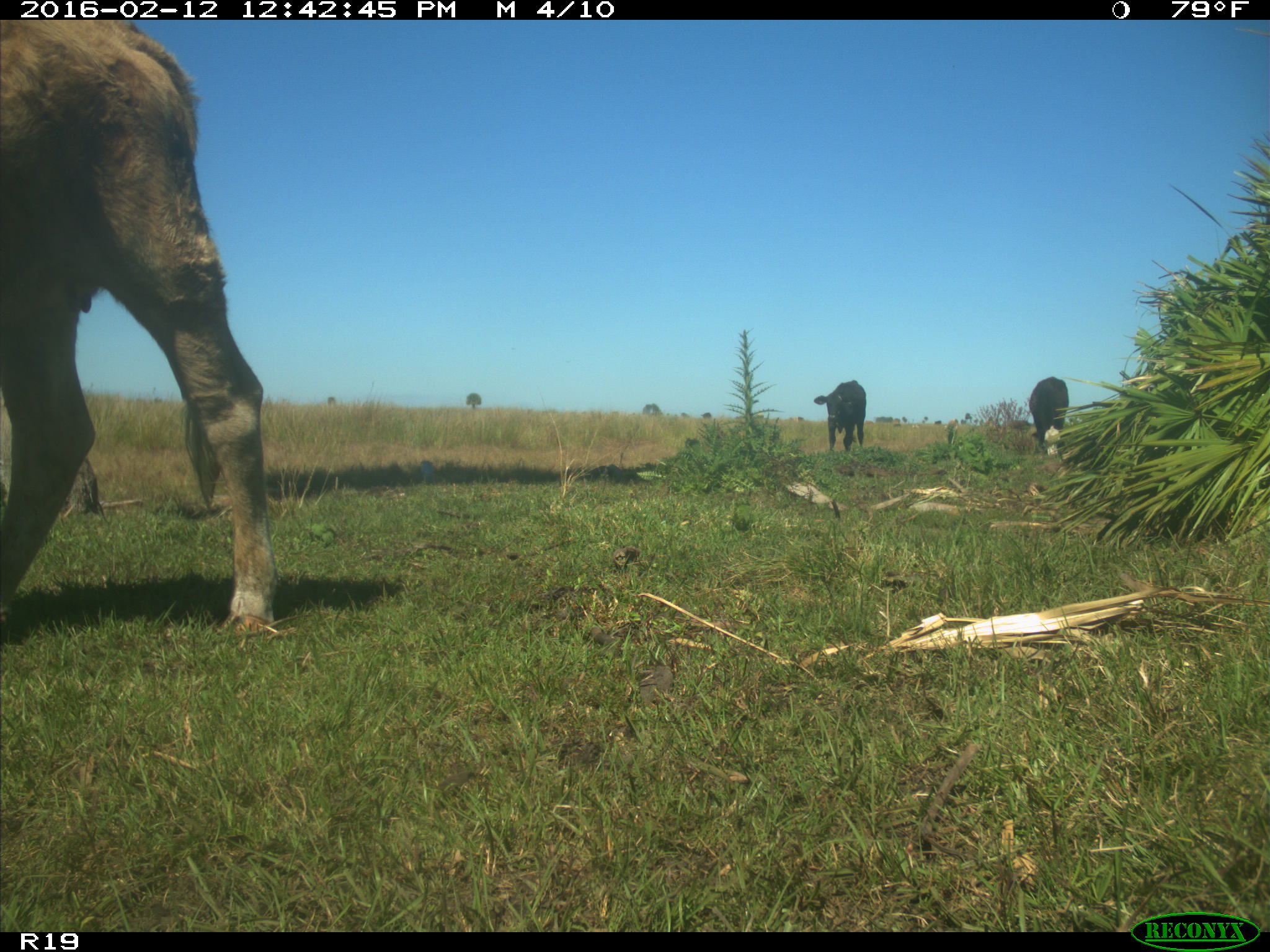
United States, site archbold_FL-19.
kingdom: Animalia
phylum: Chordata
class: Mammalia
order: Artiodactyla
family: Bovidae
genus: Bos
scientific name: Bos taurus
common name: domestic cow